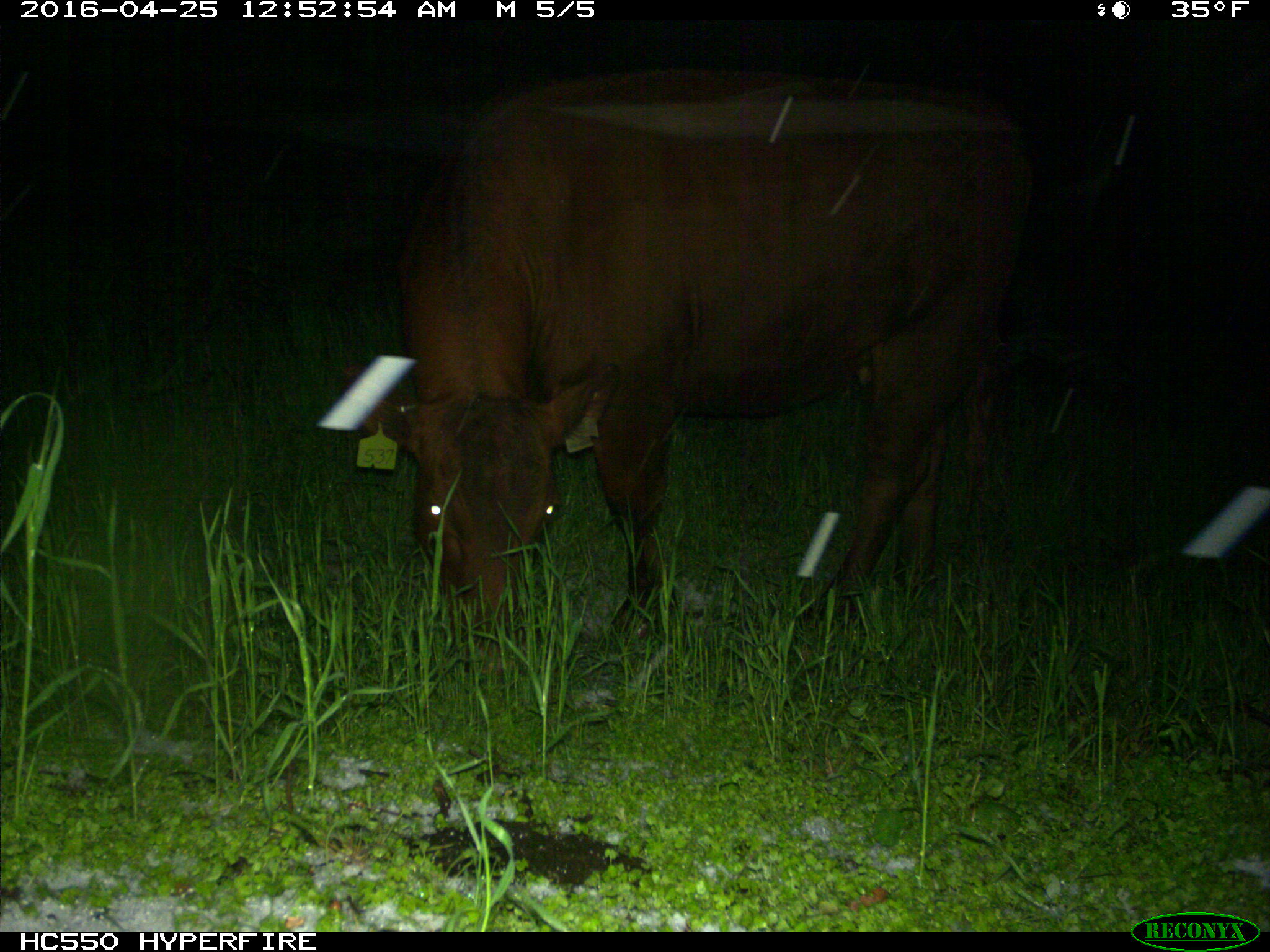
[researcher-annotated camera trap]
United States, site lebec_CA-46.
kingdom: Animalia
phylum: Chordata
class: Mammalia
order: Artiodactyla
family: Bovidae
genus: Bos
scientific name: Bos taurus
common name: domestic cow